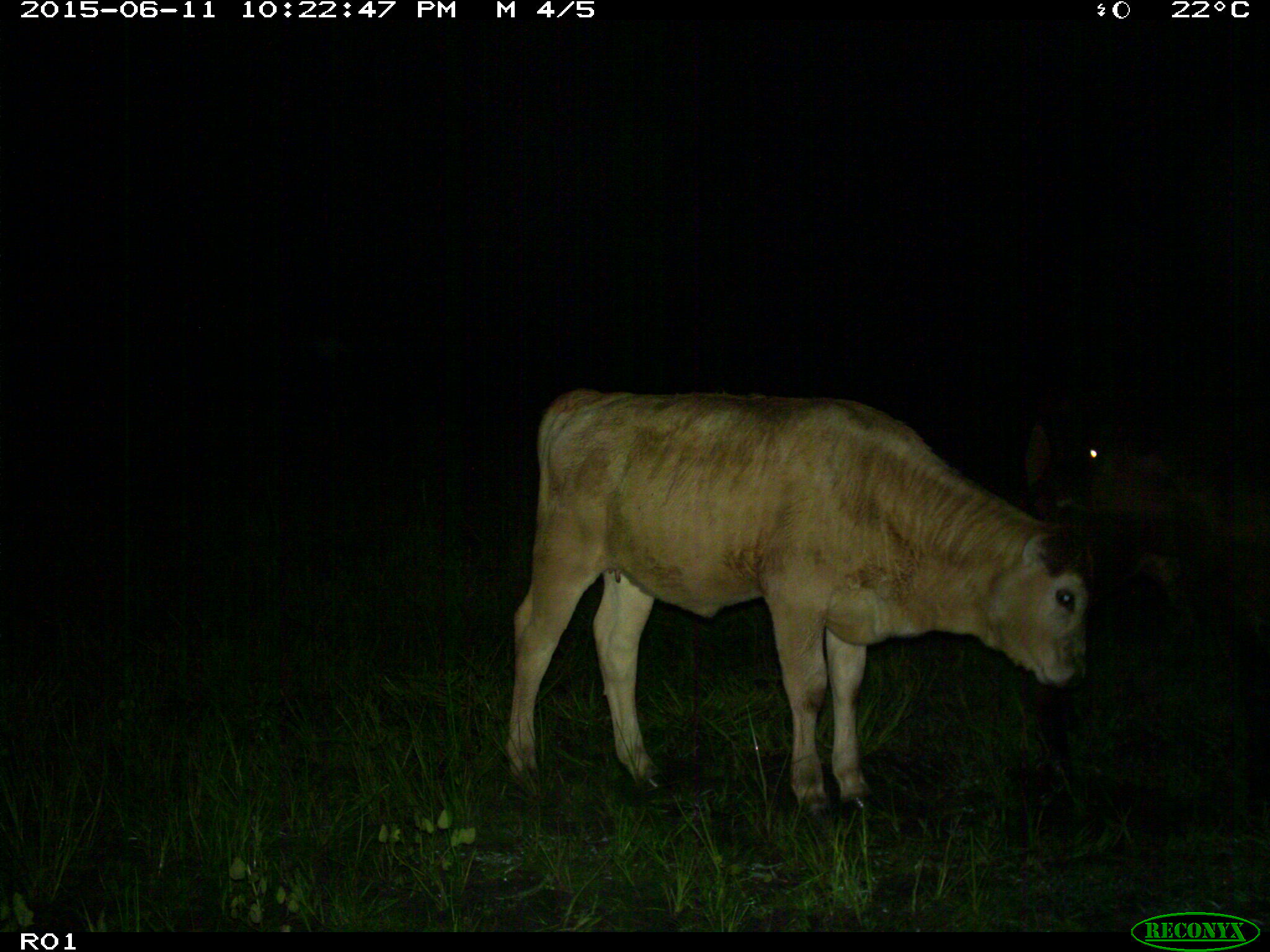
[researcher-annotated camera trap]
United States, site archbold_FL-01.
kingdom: Animalia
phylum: Chordata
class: Mammalia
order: Artiodactyla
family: Bovidae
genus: Bos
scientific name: Bos taurus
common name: domestic cow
Bos taurus (domestic cow).